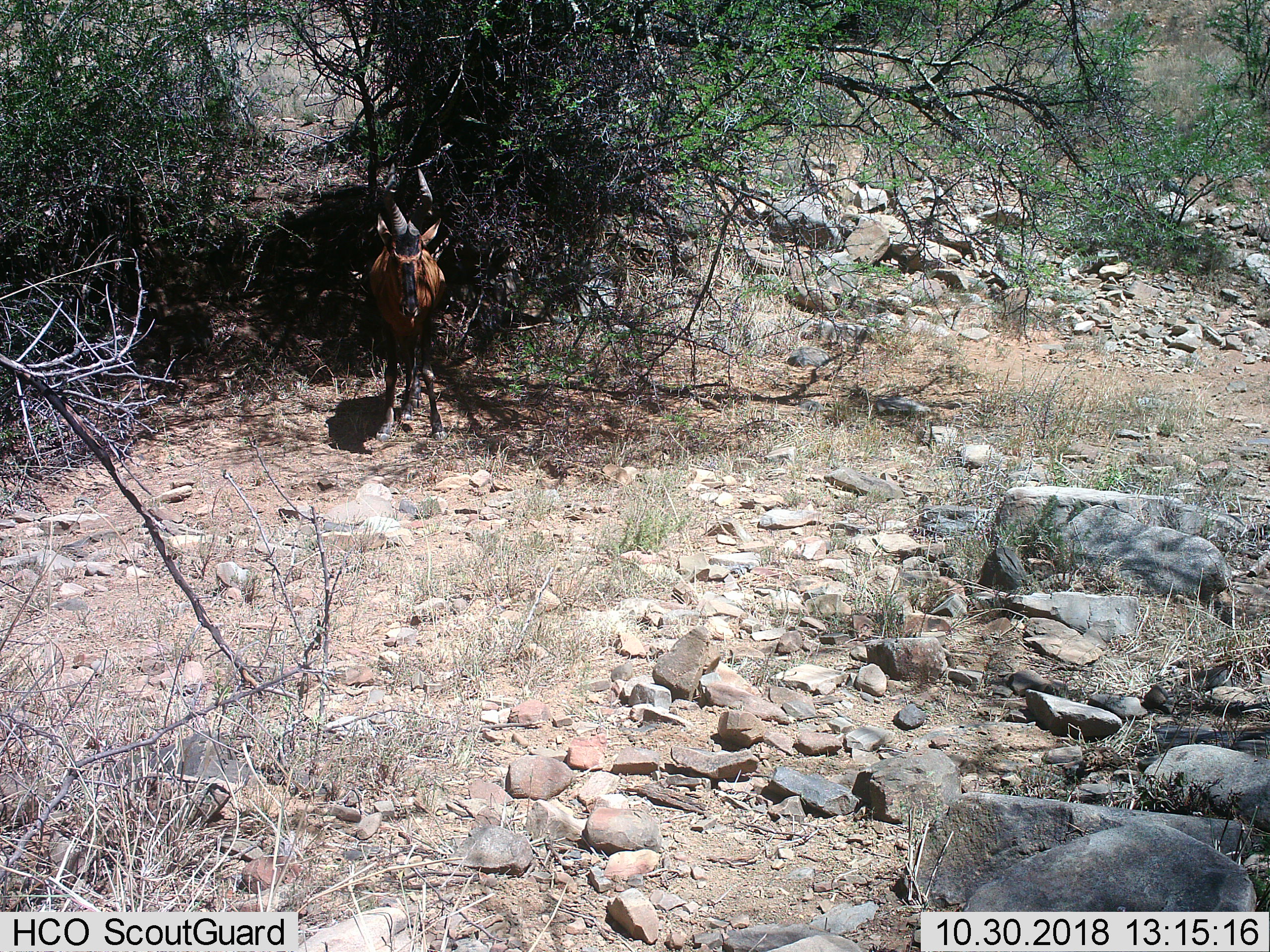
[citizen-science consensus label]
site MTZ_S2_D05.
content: unidentified animal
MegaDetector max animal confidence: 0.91